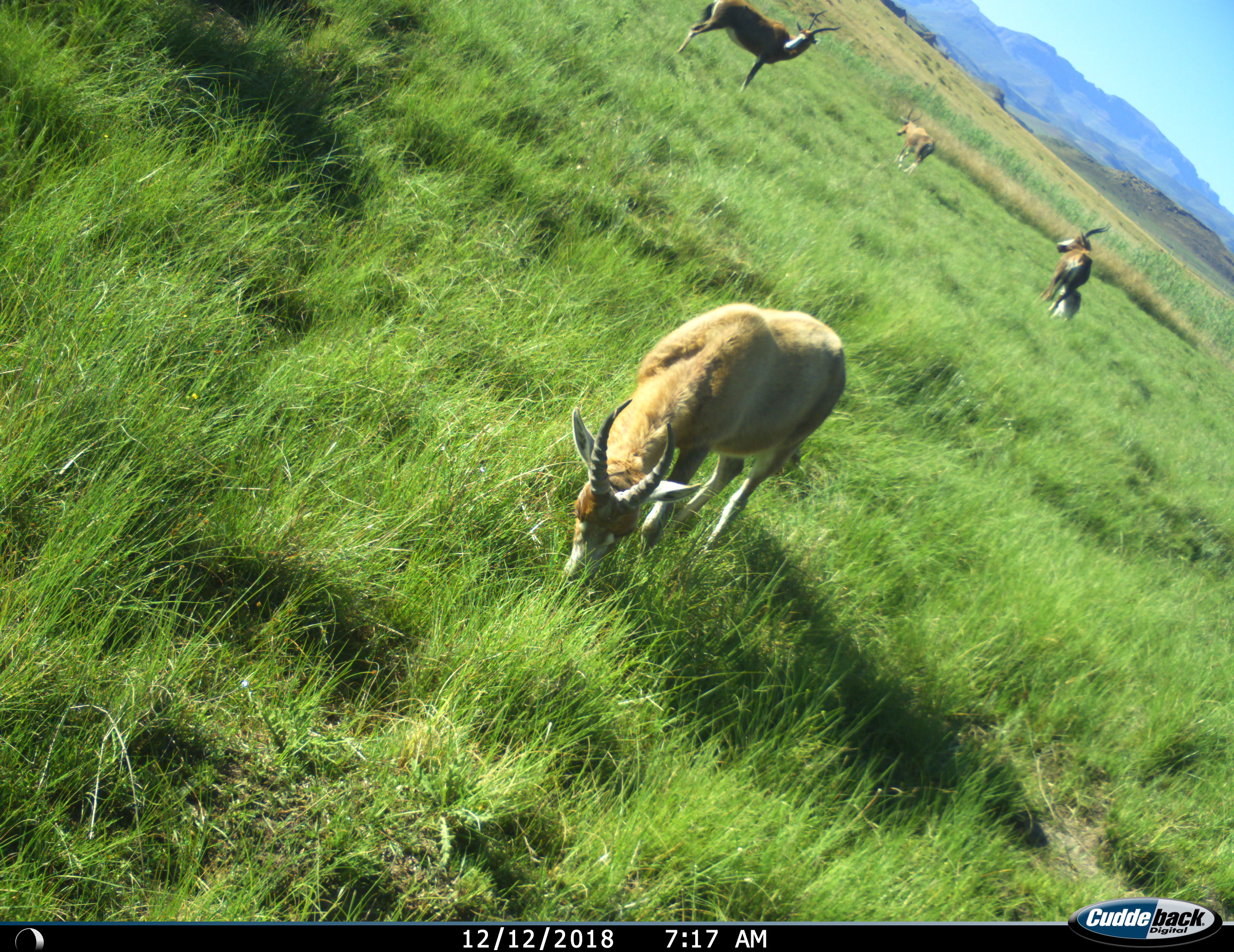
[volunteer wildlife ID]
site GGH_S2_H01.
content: unidentified animal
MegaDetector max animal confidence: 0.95